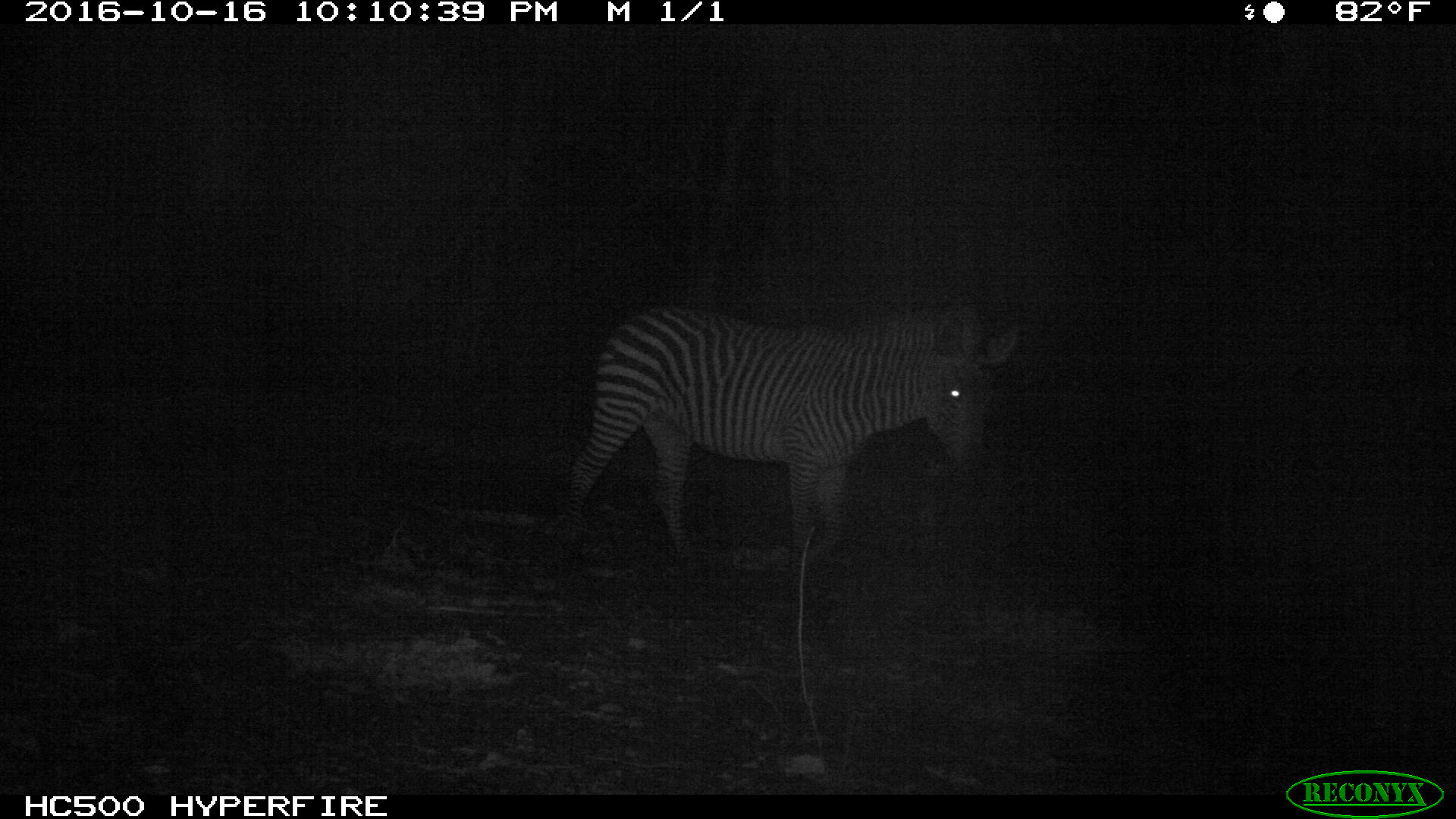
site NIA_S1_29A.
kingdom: Animalia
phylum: Chordata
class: Mammalia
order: Perissodactyla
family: Equidae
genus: Equus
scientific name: Equus quagga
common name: plains zebra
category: zebraplains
Zebraplains (plains zebra) (Equus quagga), count 1. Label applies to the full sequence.